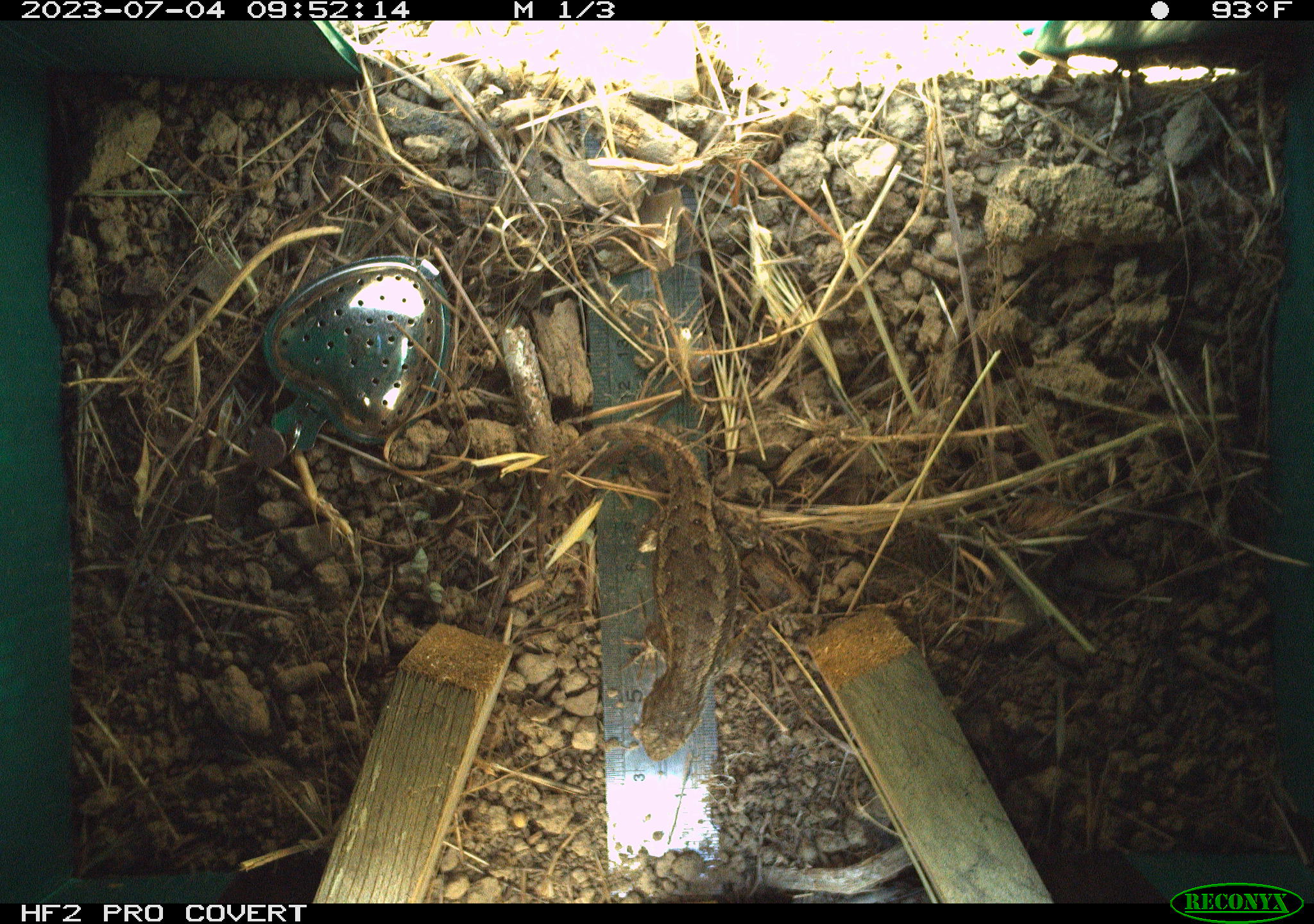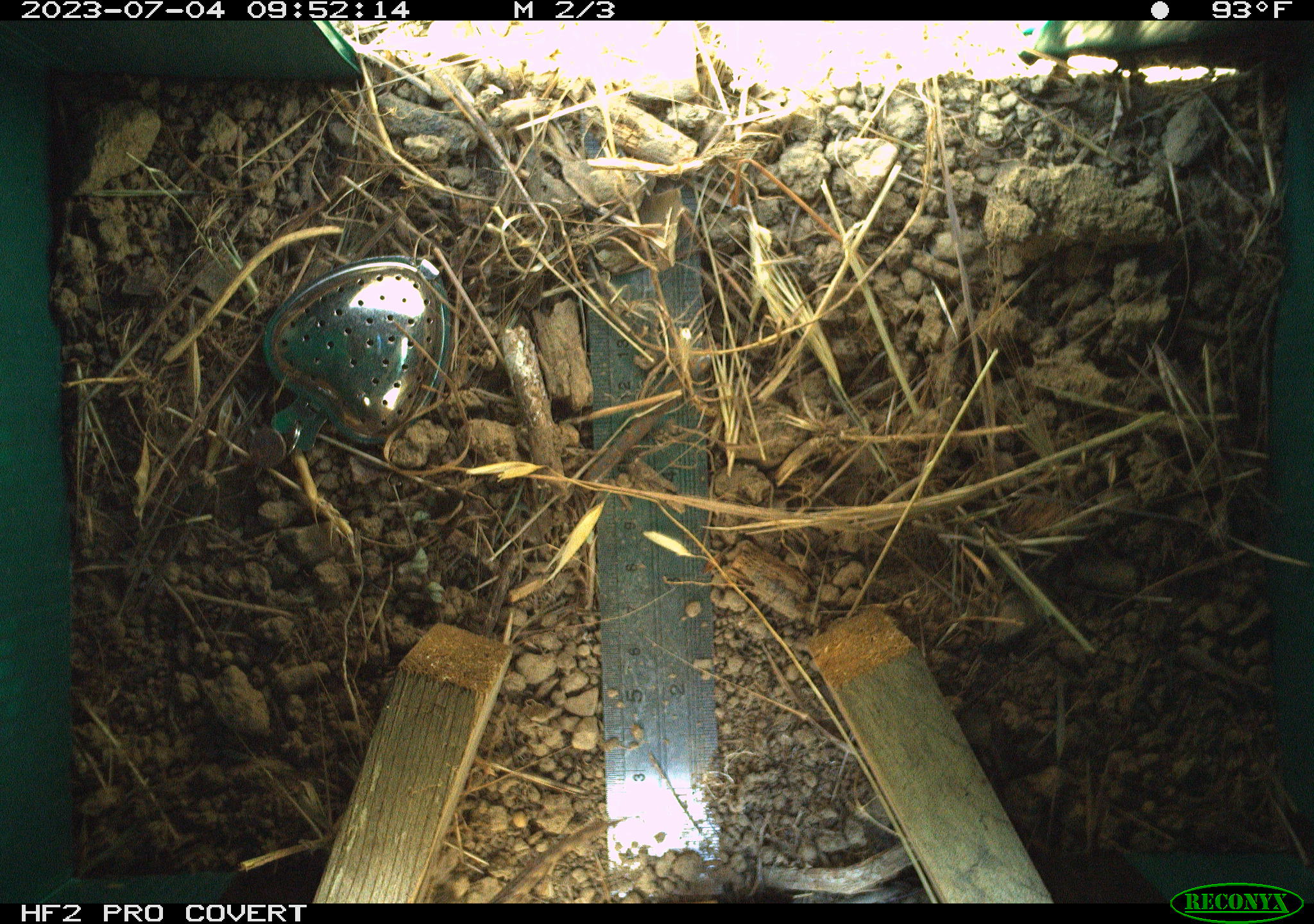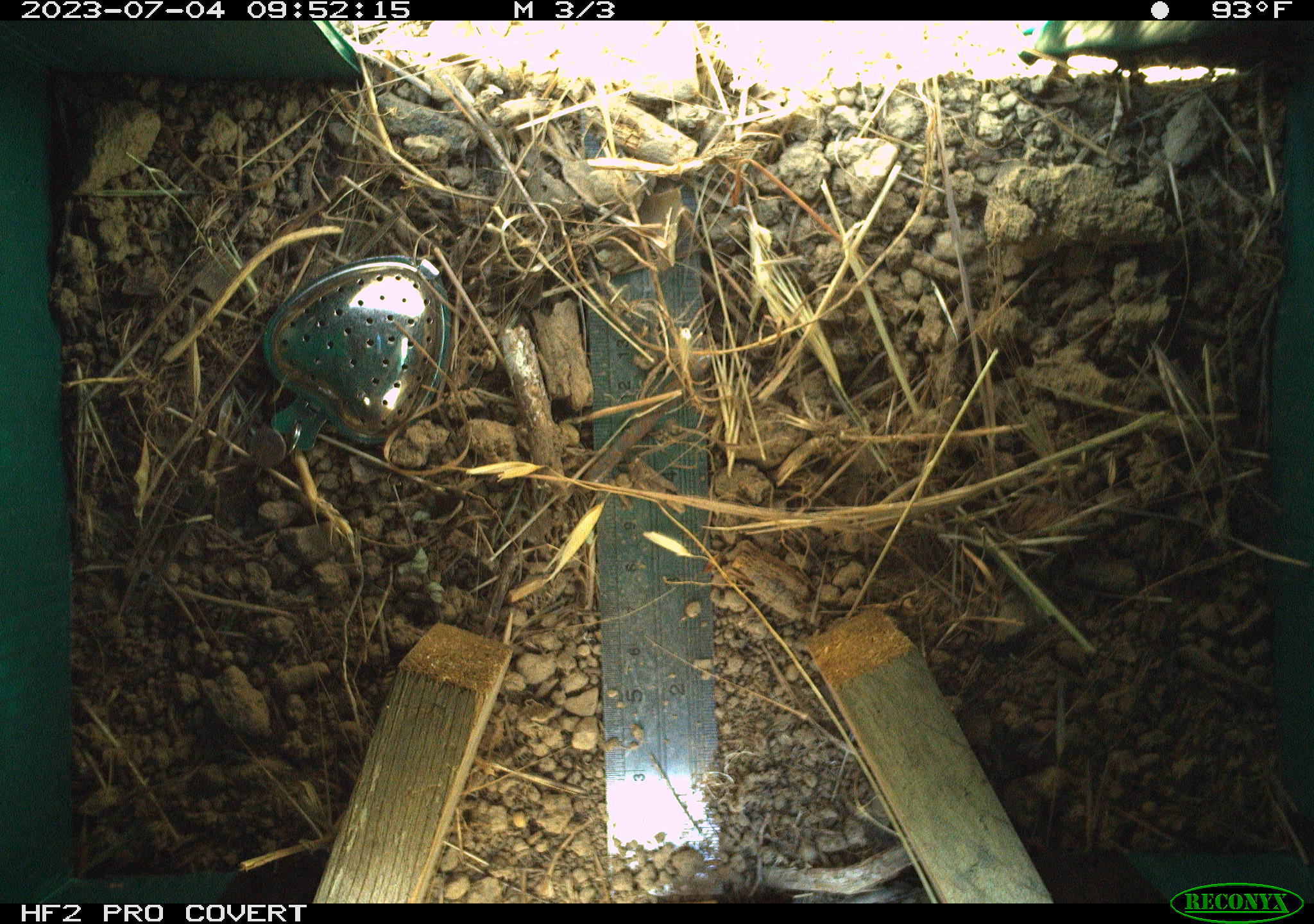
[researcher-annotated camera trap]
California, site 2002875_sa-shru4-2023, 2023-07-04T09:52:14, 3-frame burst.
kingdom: Animalia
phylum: Chordata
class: Reptilia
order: Squamata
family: Phrynosomatidae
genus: Sceloporus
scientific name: Sceloporus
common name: spiny lizards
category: sceloporus species